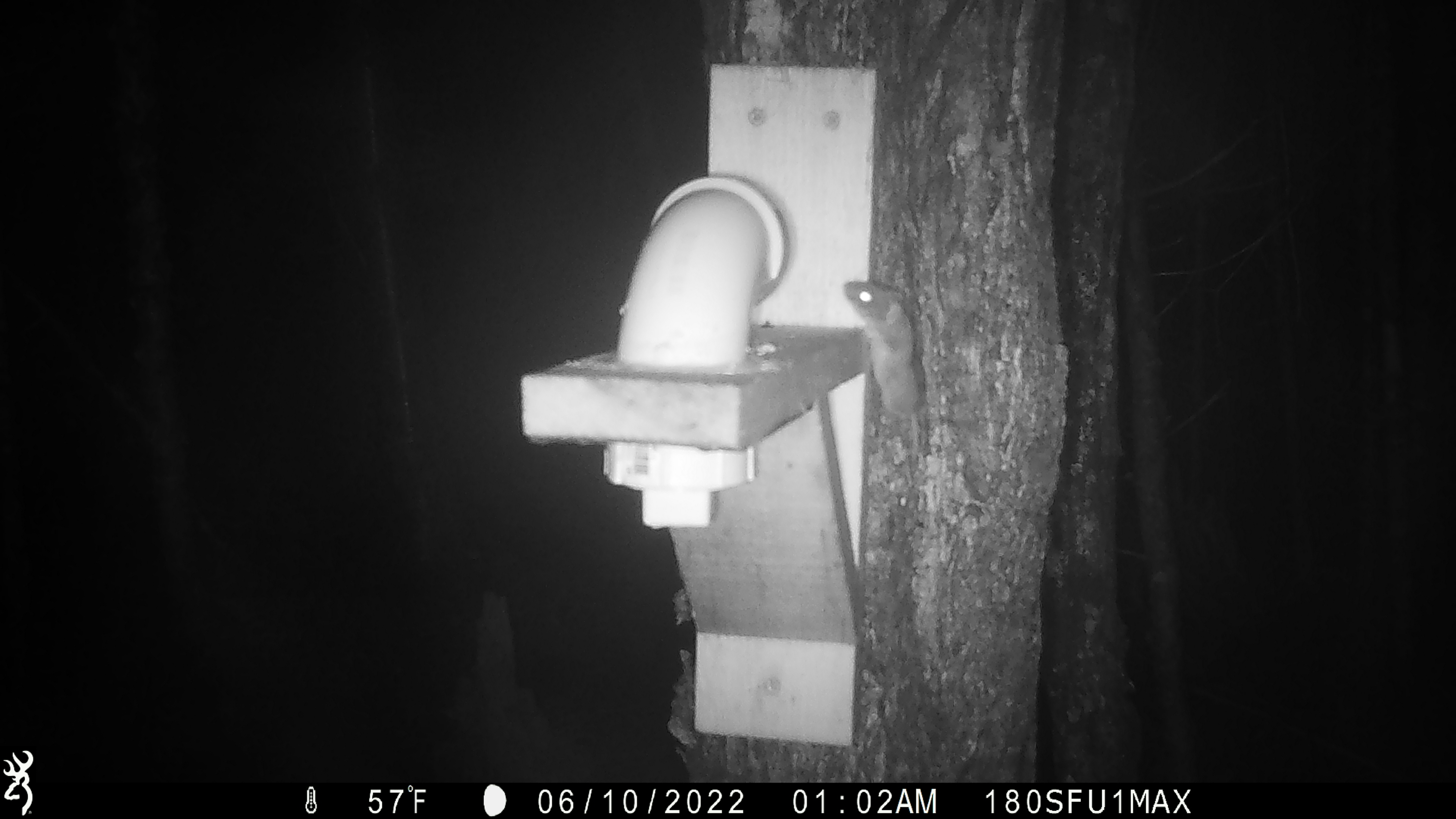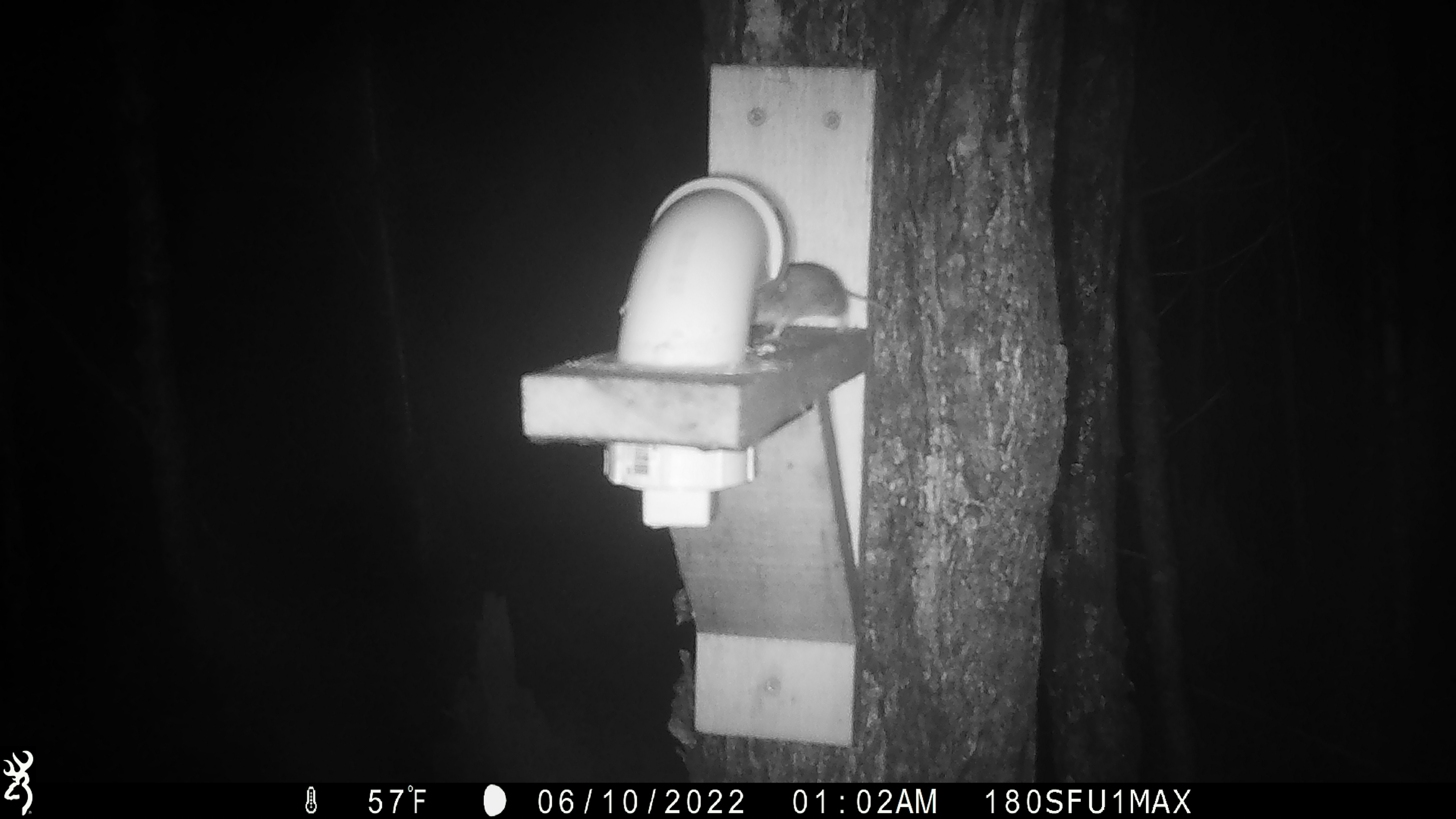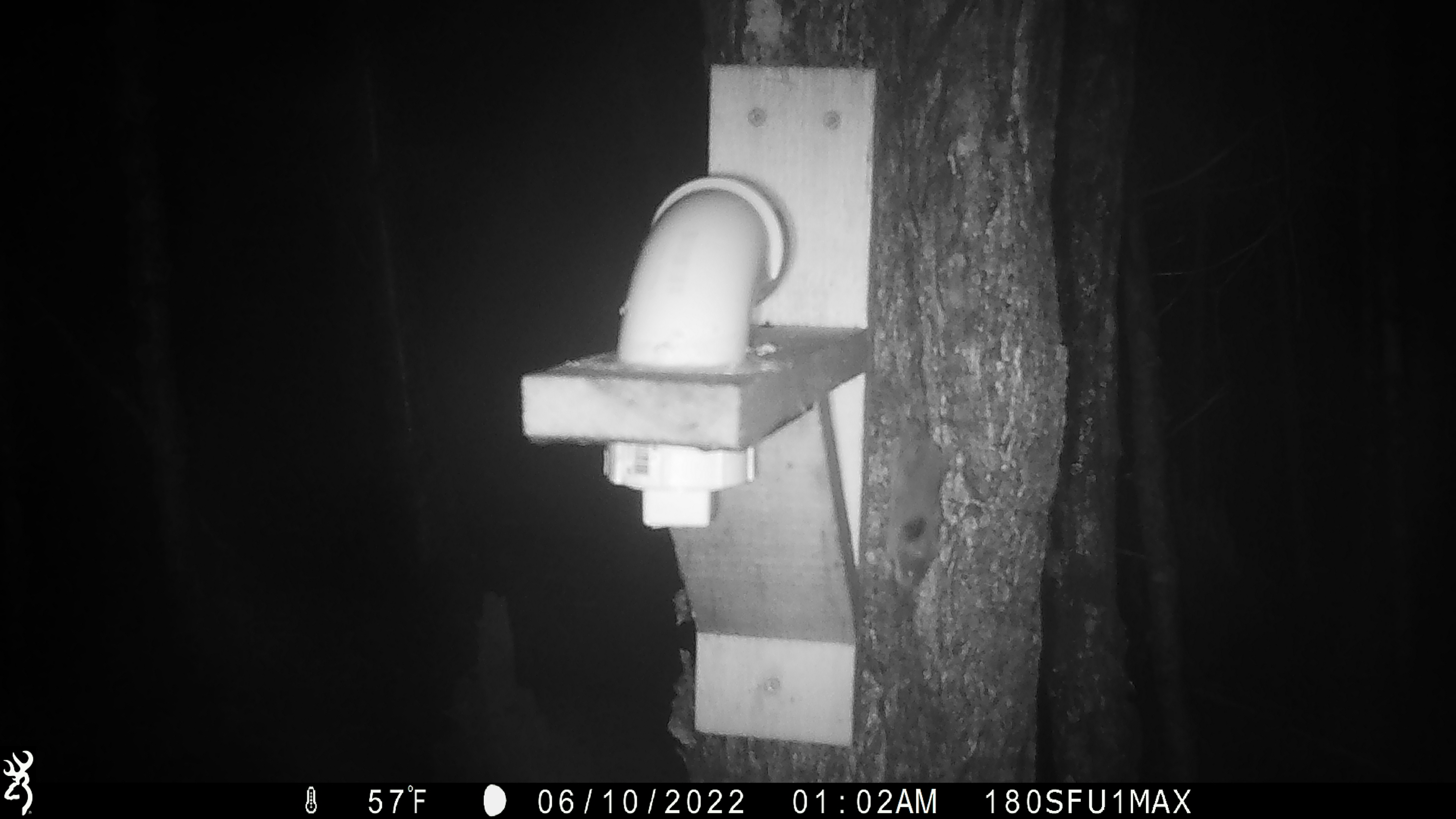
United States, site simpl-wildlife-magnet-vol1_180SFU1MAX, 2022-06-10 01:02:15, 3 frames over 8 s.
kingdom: Animalia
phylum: Chordata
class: Mammalia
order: Rodentia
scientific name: Rodentia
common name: mouse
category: mouse sp.